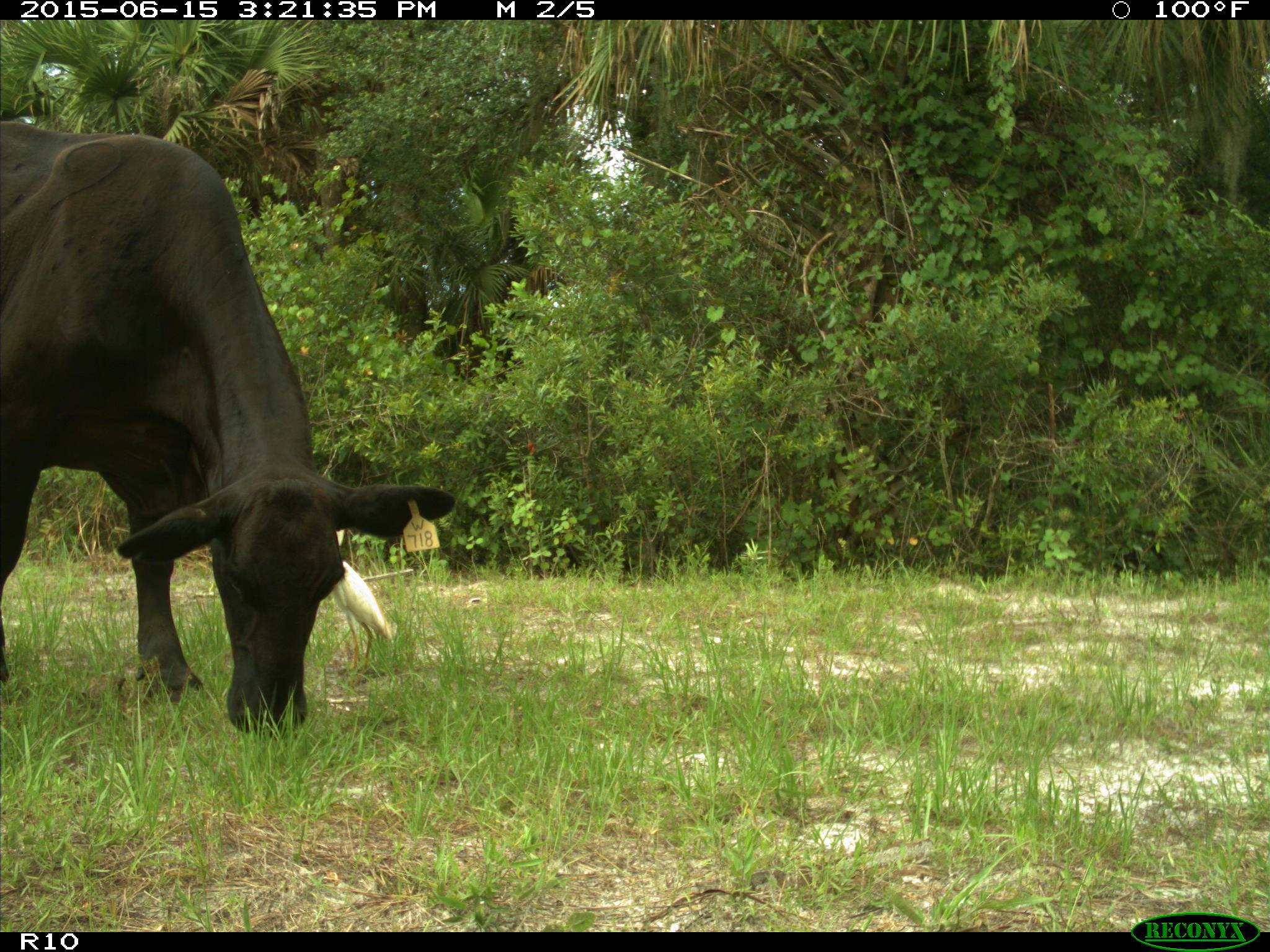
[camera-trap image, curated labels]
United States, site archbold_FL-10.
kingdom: Animalia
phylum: Chordata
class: Mammalia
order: Artiodactyla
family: Bovidae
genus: Bos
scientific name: Bos taurus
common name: domestic cow